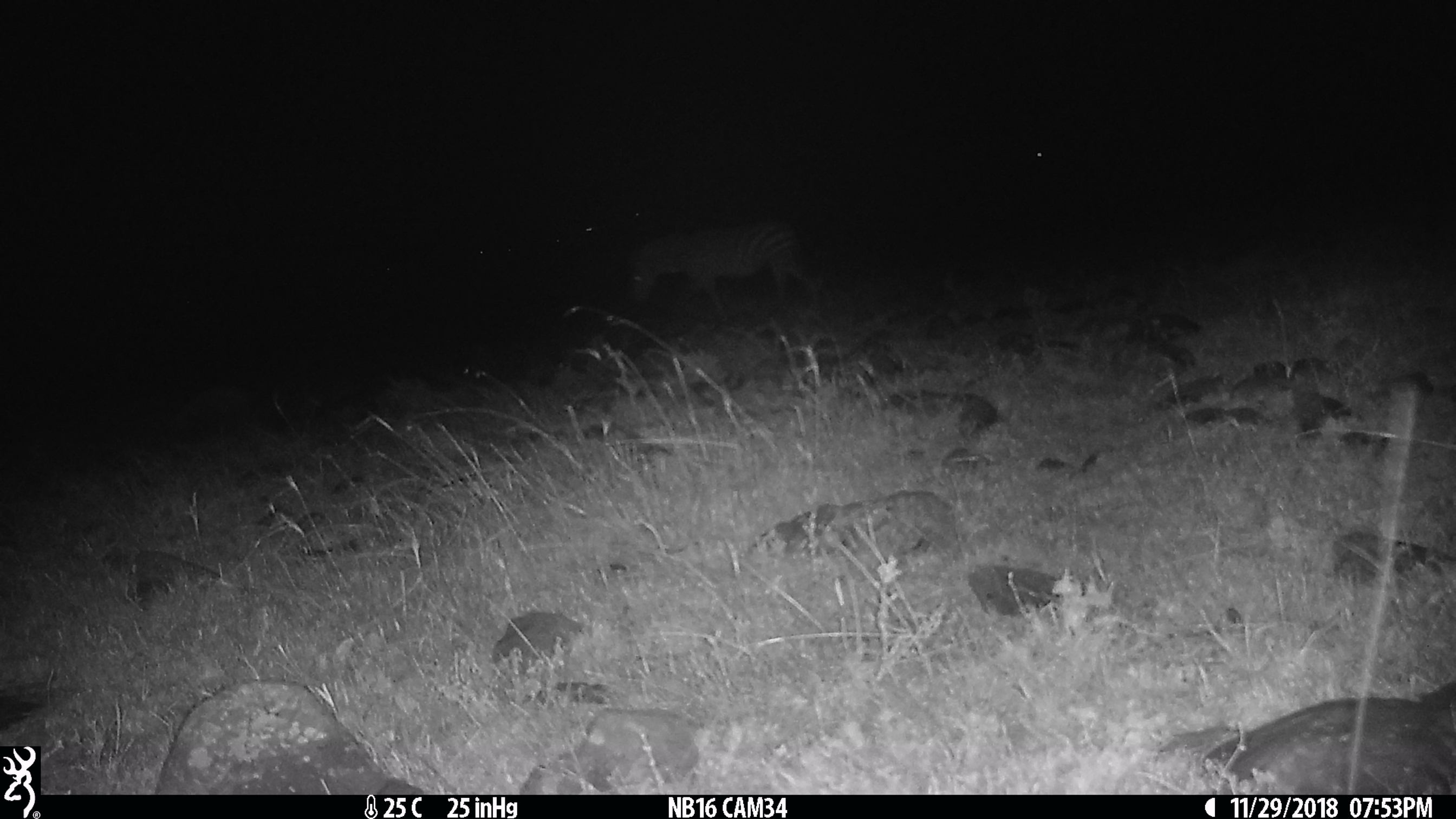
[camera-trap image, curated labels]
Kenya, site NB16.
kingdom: Animalia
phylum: Chordata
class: Mammalia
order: Perissodactyla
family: Equidae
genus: Equus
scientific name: Equus quagga burchellii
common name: burchell's zebra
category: zebra